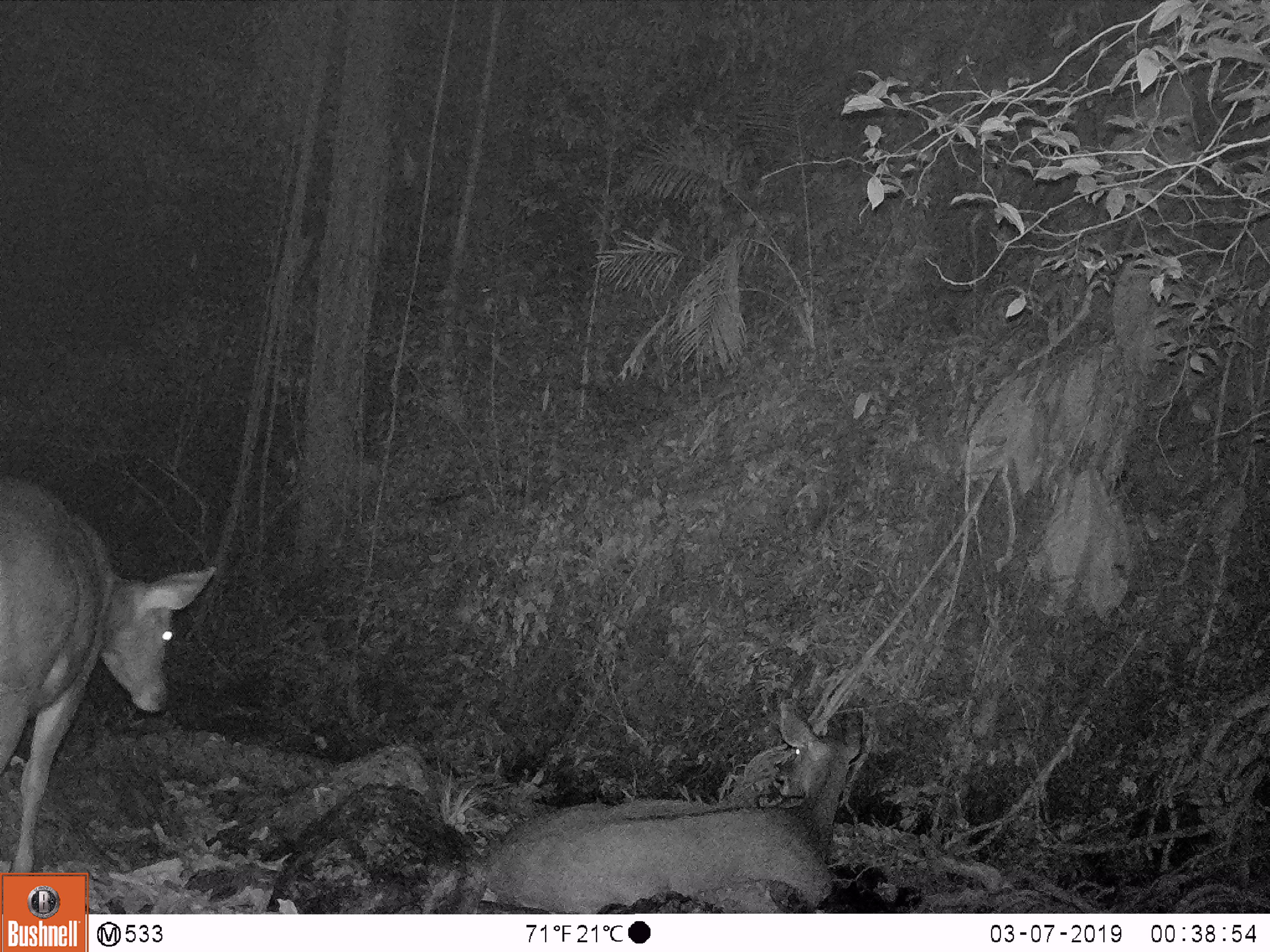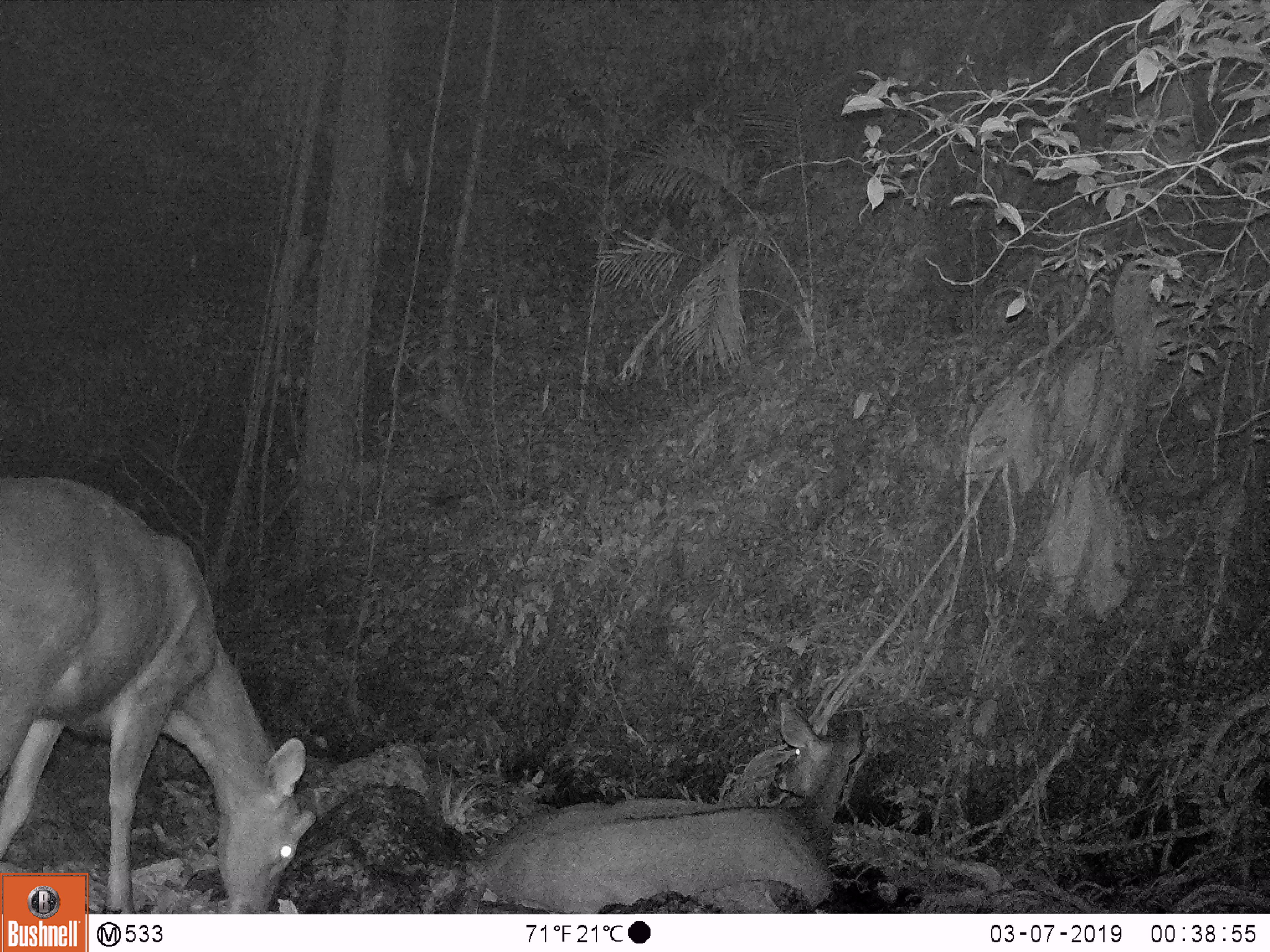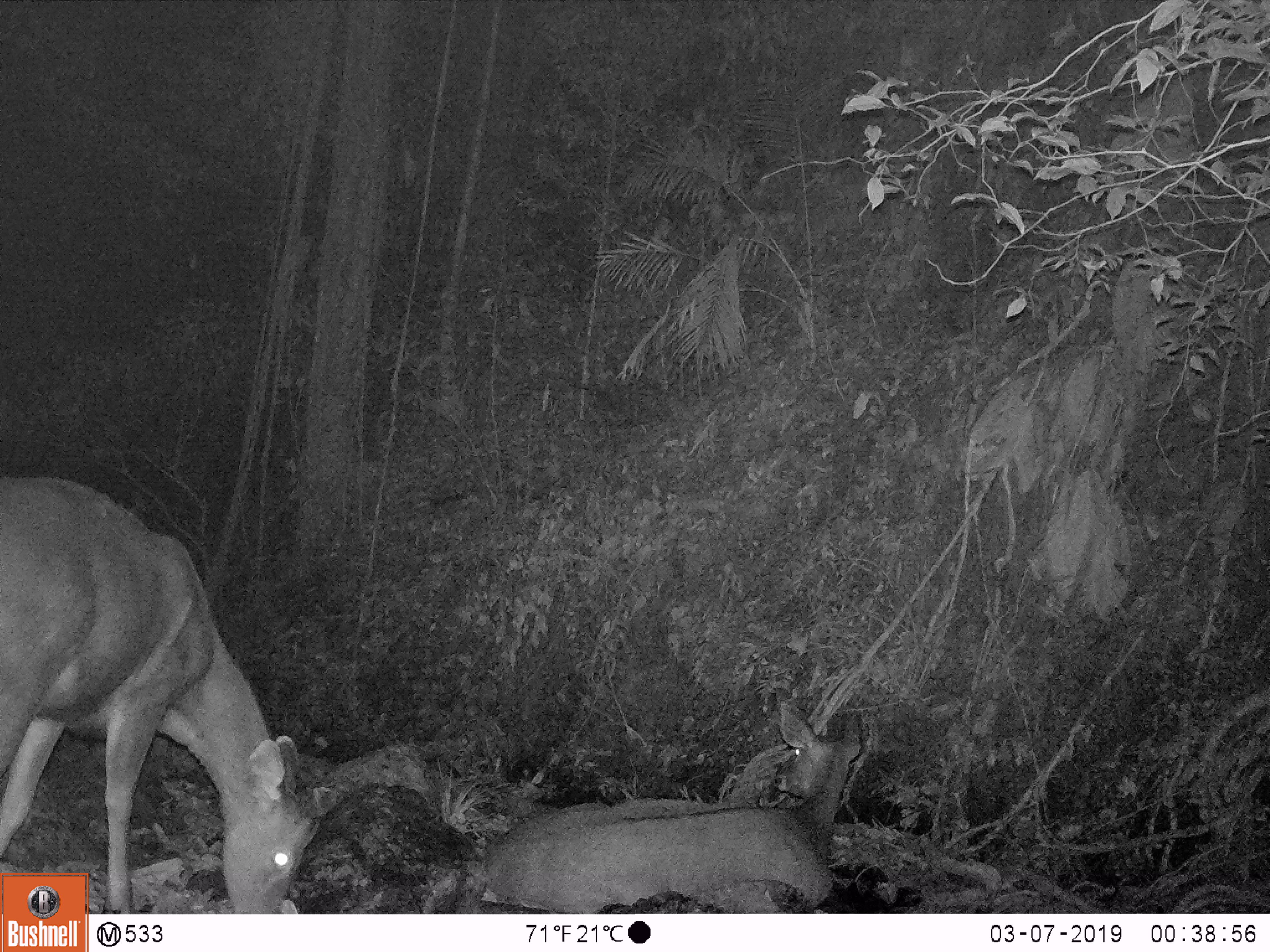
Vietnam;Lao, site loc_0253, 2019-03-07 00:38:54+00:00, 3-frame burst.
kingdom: Animalia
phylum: Chordata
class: Mammalia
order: Artiodactyla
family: Cervidae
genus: Rusa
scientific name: Rusa unicolor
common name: sambar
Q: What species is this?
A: Sambar (Rusa unicolor).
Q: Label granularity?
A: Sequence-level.